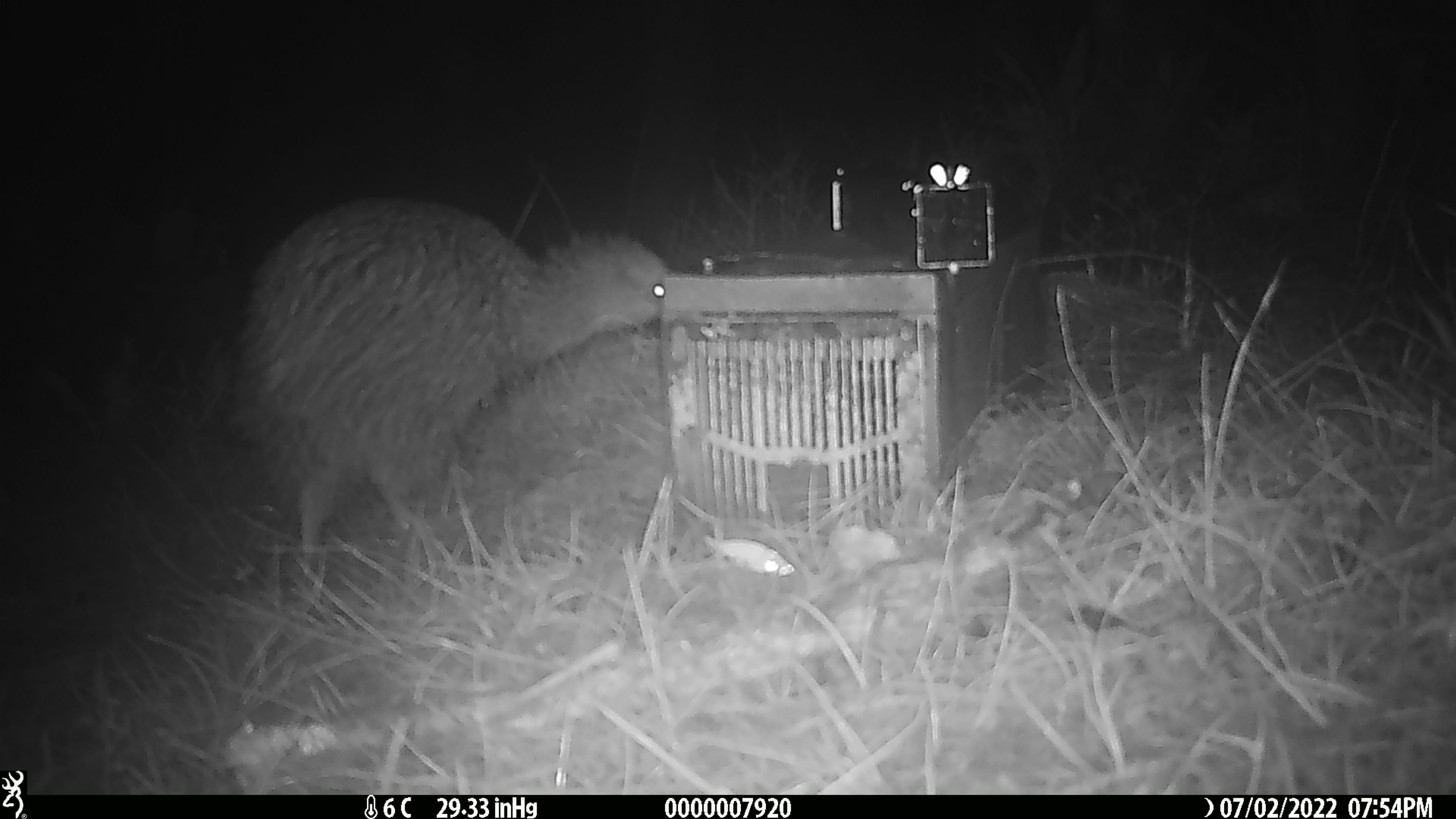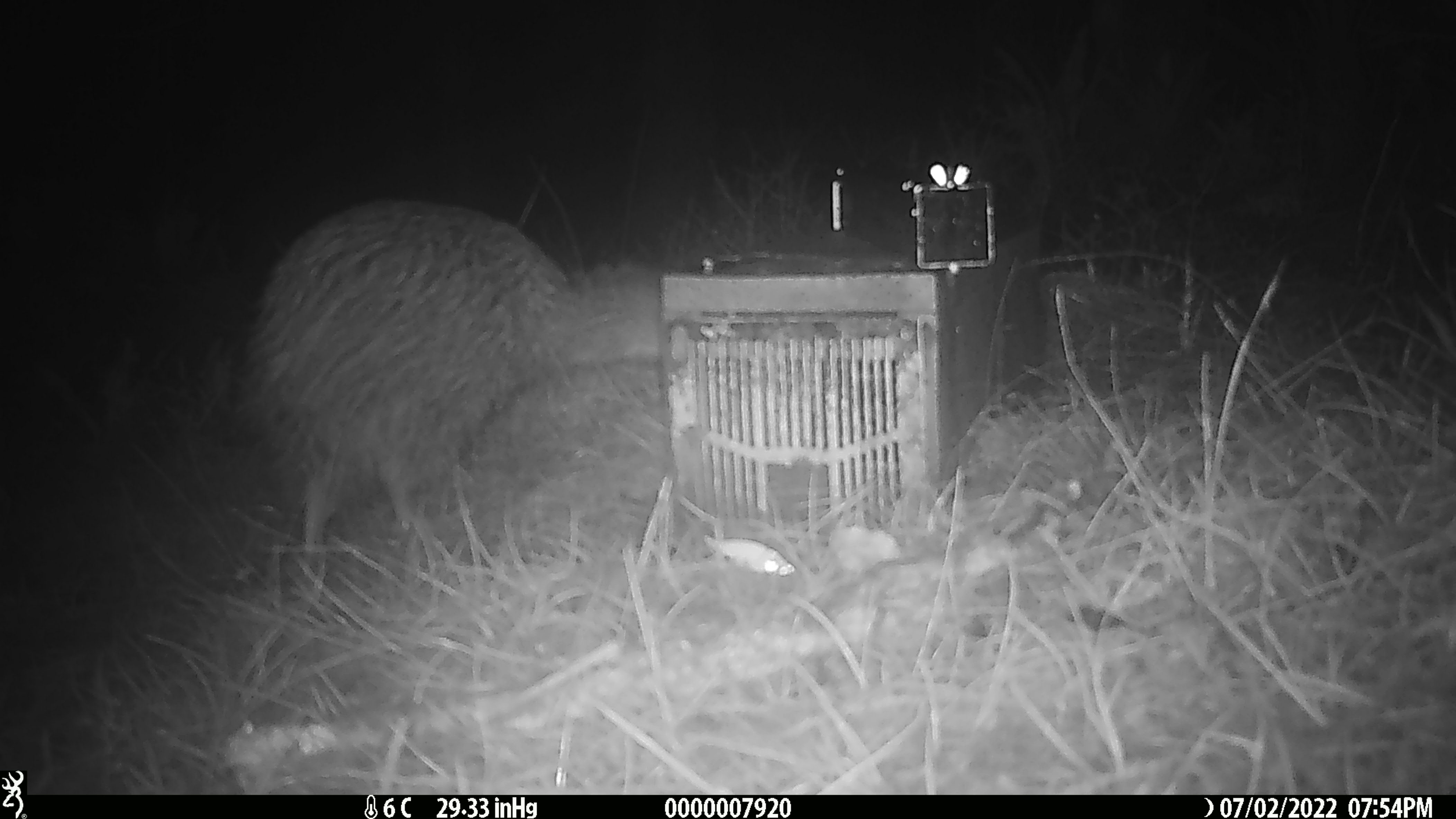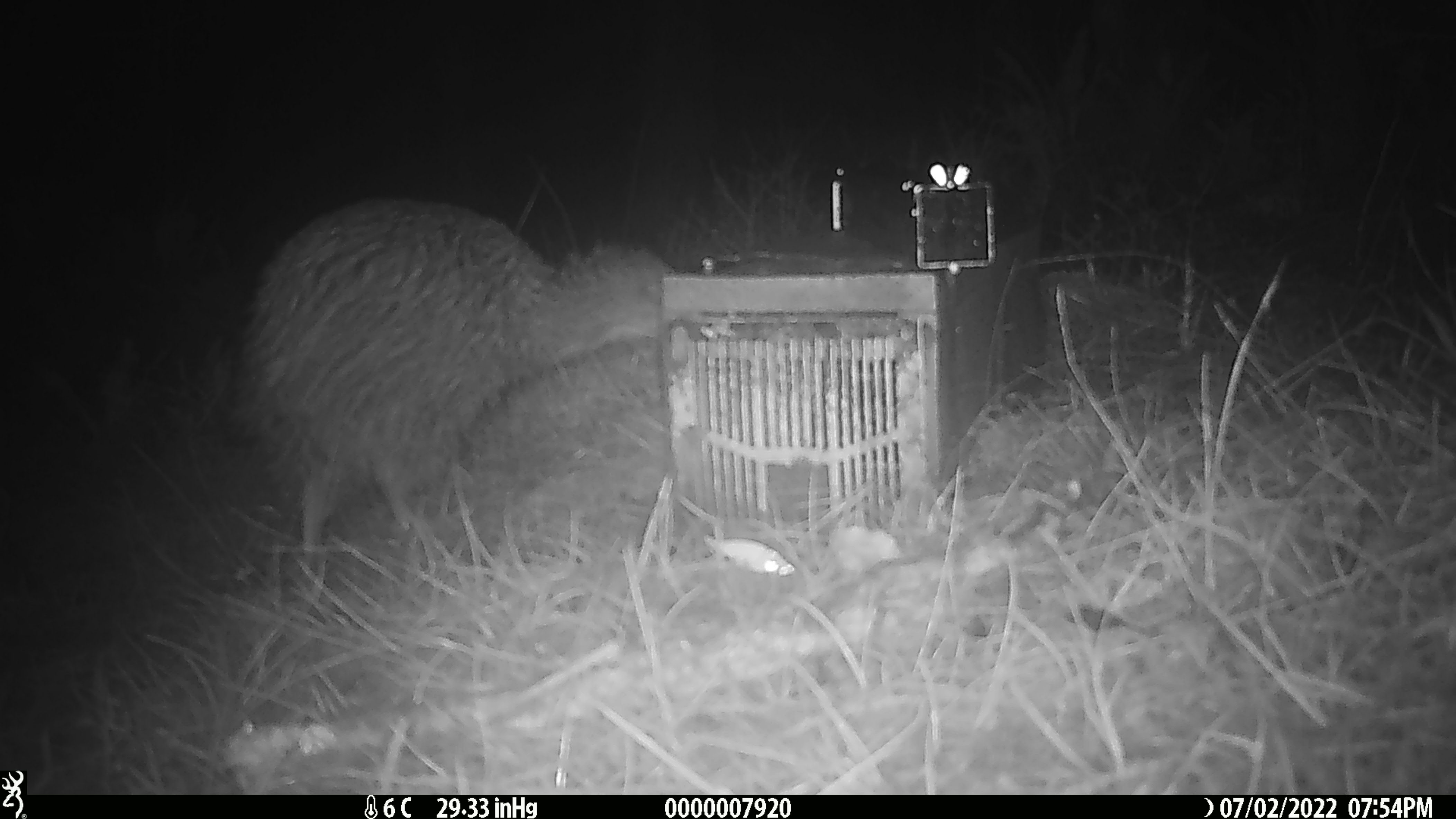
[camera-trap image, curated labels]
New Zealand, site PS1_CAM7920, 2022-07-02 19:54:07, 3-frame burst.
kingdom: Animalia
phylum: Chordata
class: Aves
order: Apterygiformes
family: Apterygidae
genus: Apteryx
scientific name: Apteryx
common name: kiwi